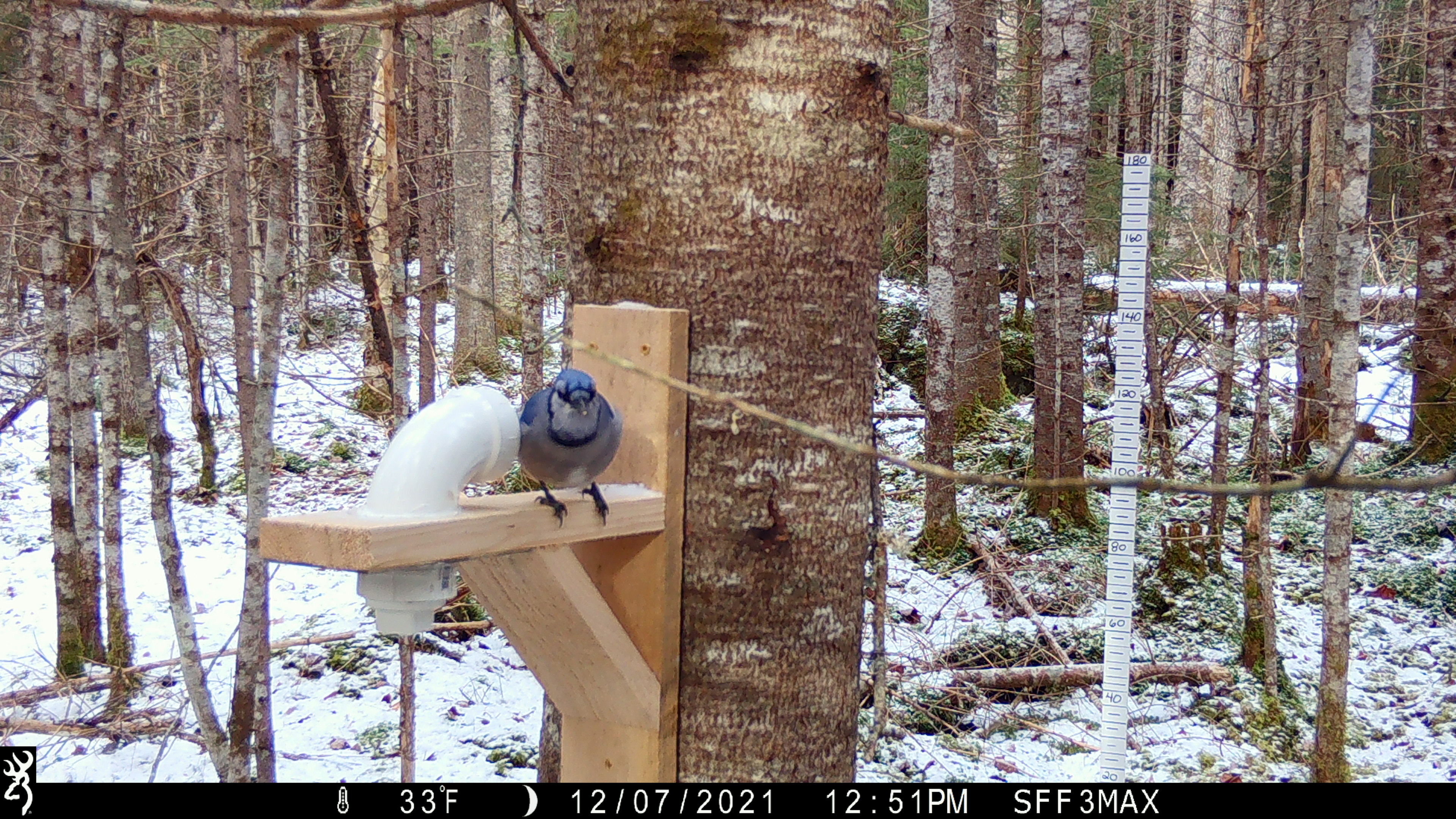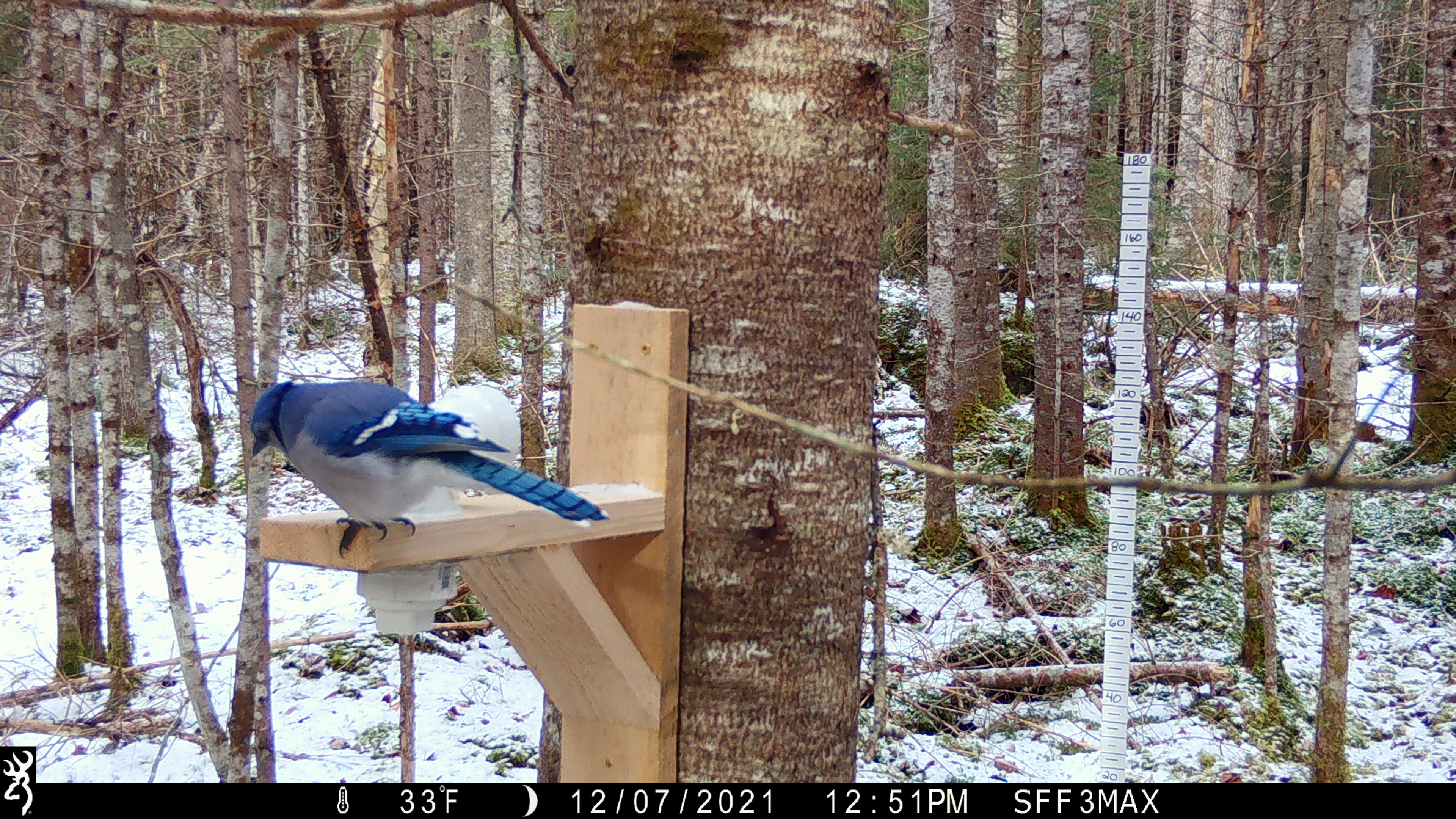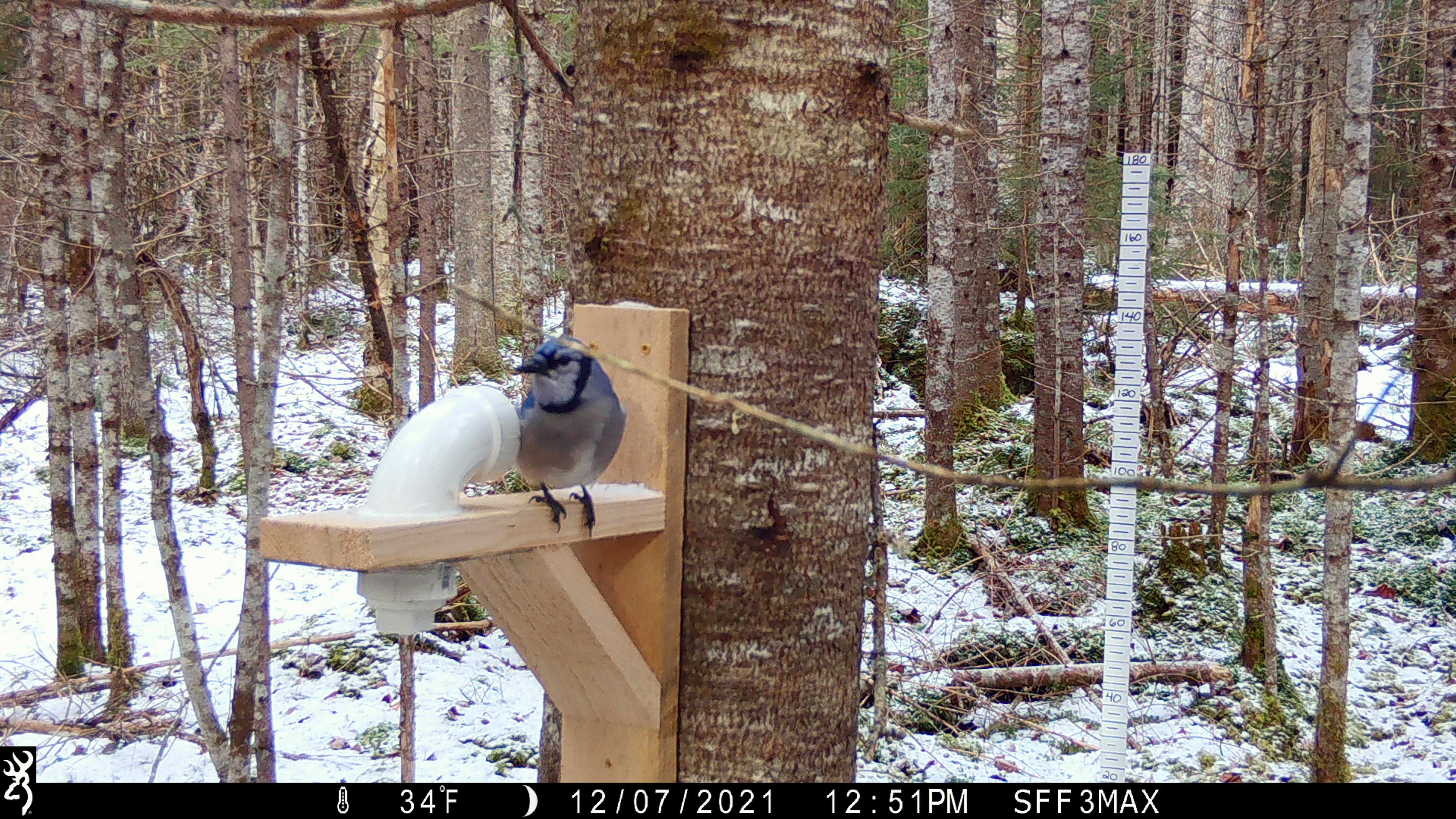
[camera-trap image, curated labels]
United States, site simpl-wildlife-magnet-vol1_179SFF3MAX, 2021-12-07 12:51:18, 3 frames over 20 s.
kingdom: Animalia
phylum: Chordata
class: Aves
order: Passeriformes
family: Corvidae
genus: Cyanocitta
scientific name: Cyanocitta cristata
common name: blue jay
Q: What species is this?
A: Blue jay (Cyanocitta cristata).